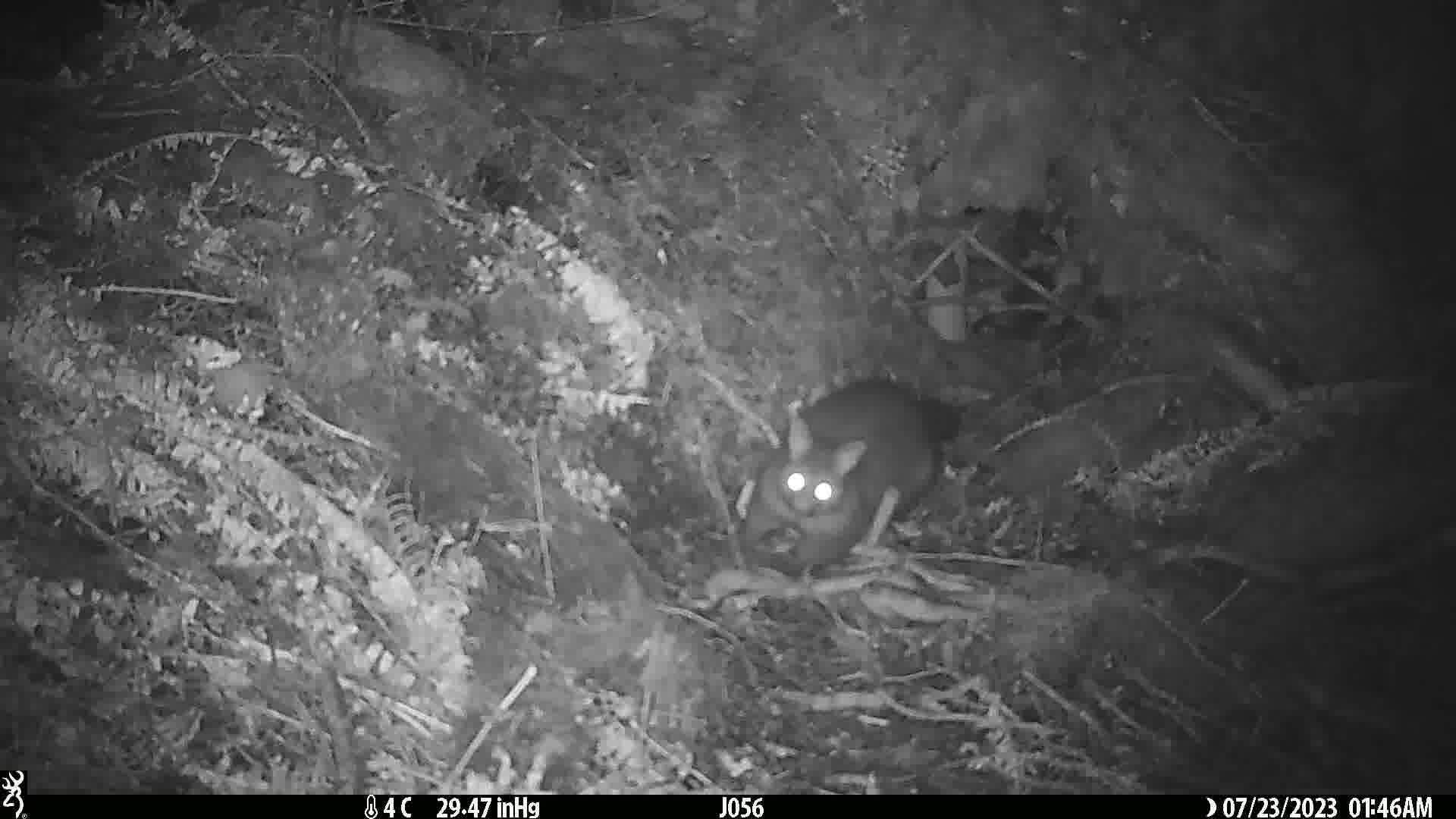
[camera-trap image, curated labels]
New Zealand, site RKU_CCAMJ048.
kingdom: Animalia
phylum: Chordata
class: Mammalia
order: Diprotodontia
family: Phalangeridae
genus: Trichosurus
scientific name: Trichosurus vulpecula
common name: common brushtail possum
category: possum